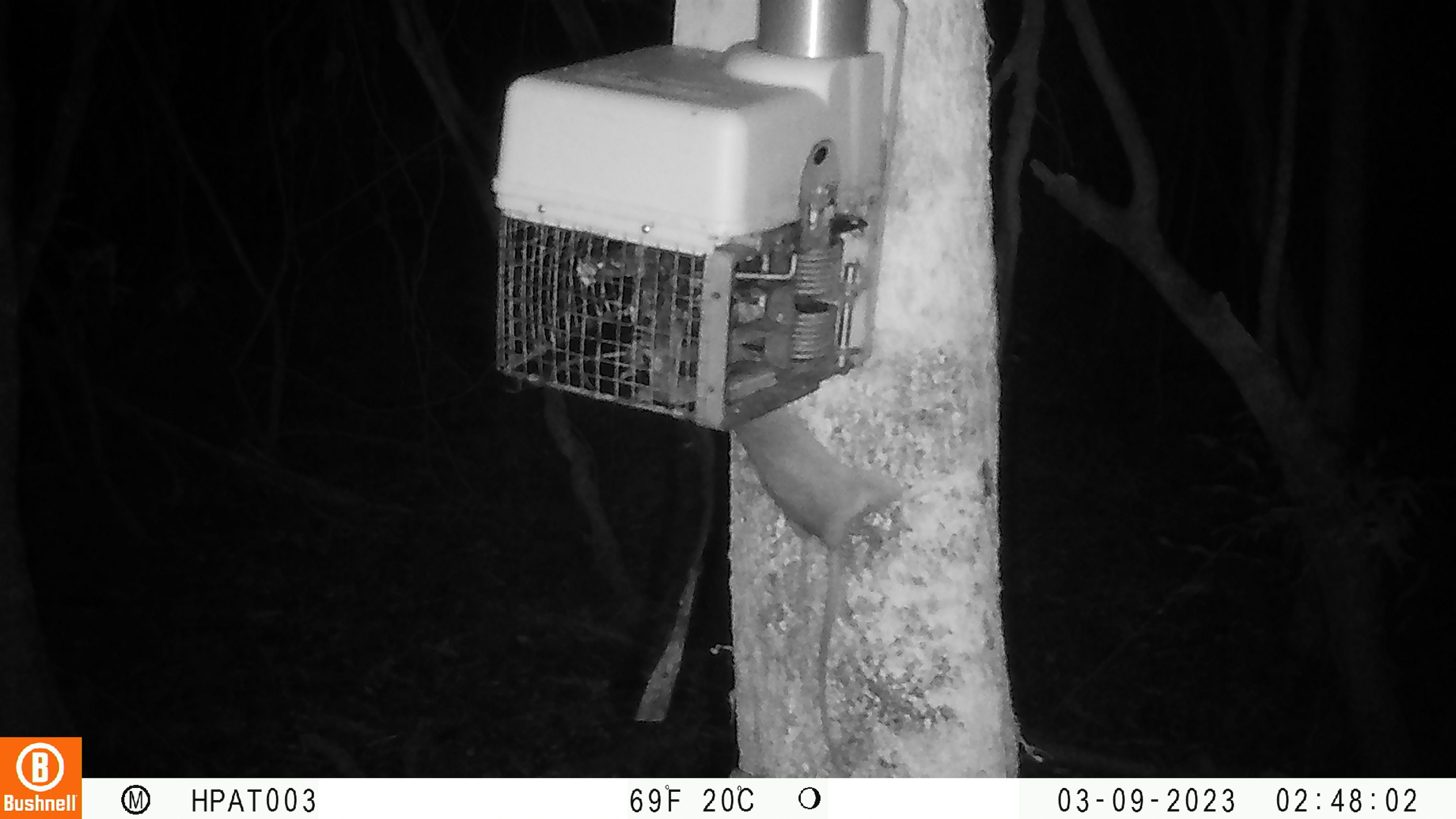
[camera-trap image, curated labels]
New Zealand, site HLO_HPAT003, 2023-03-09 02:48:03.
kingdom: Animalia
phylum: Chordata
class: Mammalia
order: Rodentia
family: Muridae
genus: Rattus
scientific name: Rattus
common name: rat